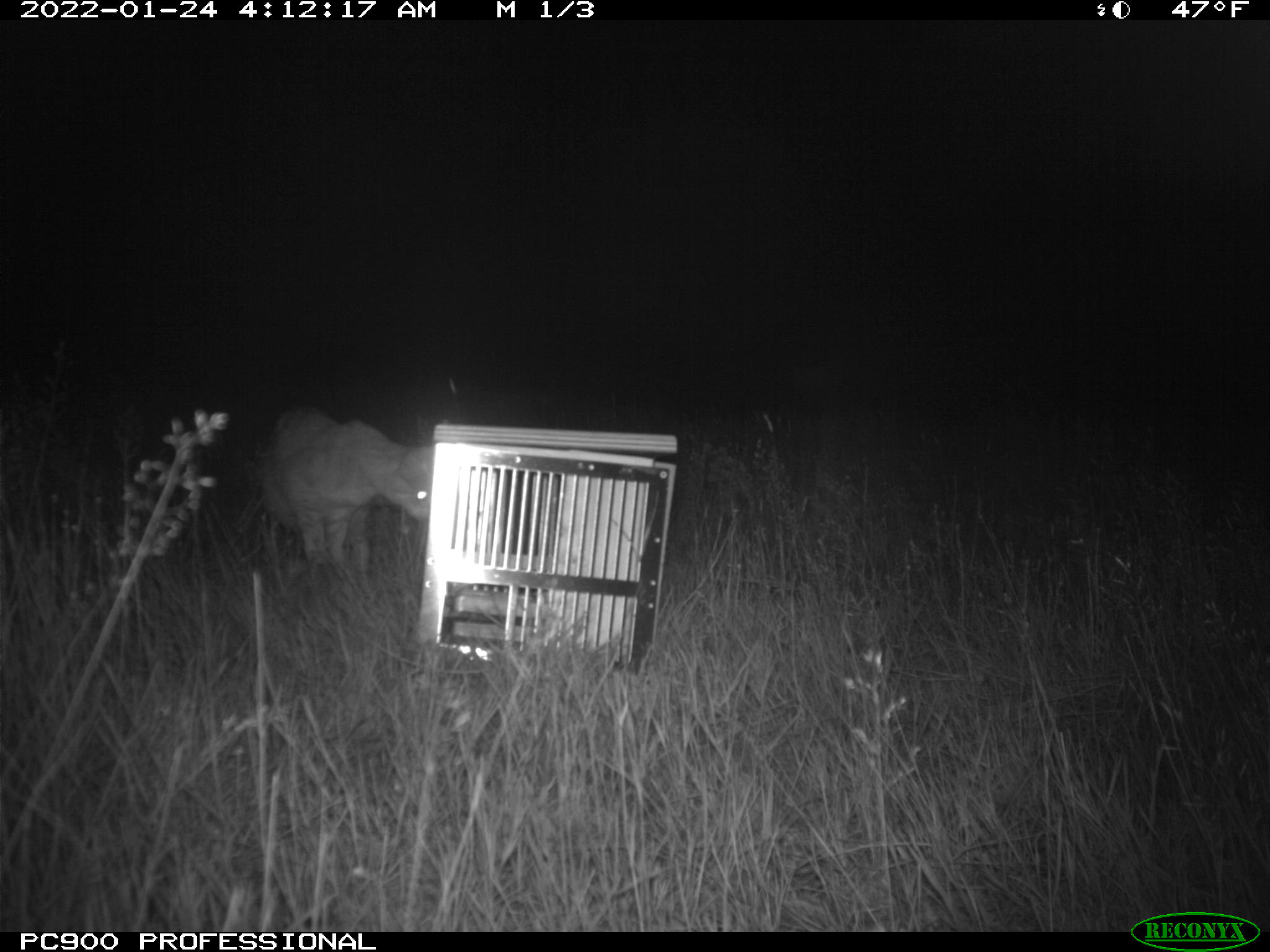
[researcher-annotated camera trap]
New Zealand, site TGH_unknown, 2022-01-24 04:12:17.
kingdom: Animalia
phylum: Chordata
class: Mammalia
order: Carnivora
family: Felidae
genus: Felis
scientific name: Felis catus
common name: domestic cat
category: cat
Cat (domestic cat) (Felis catus).